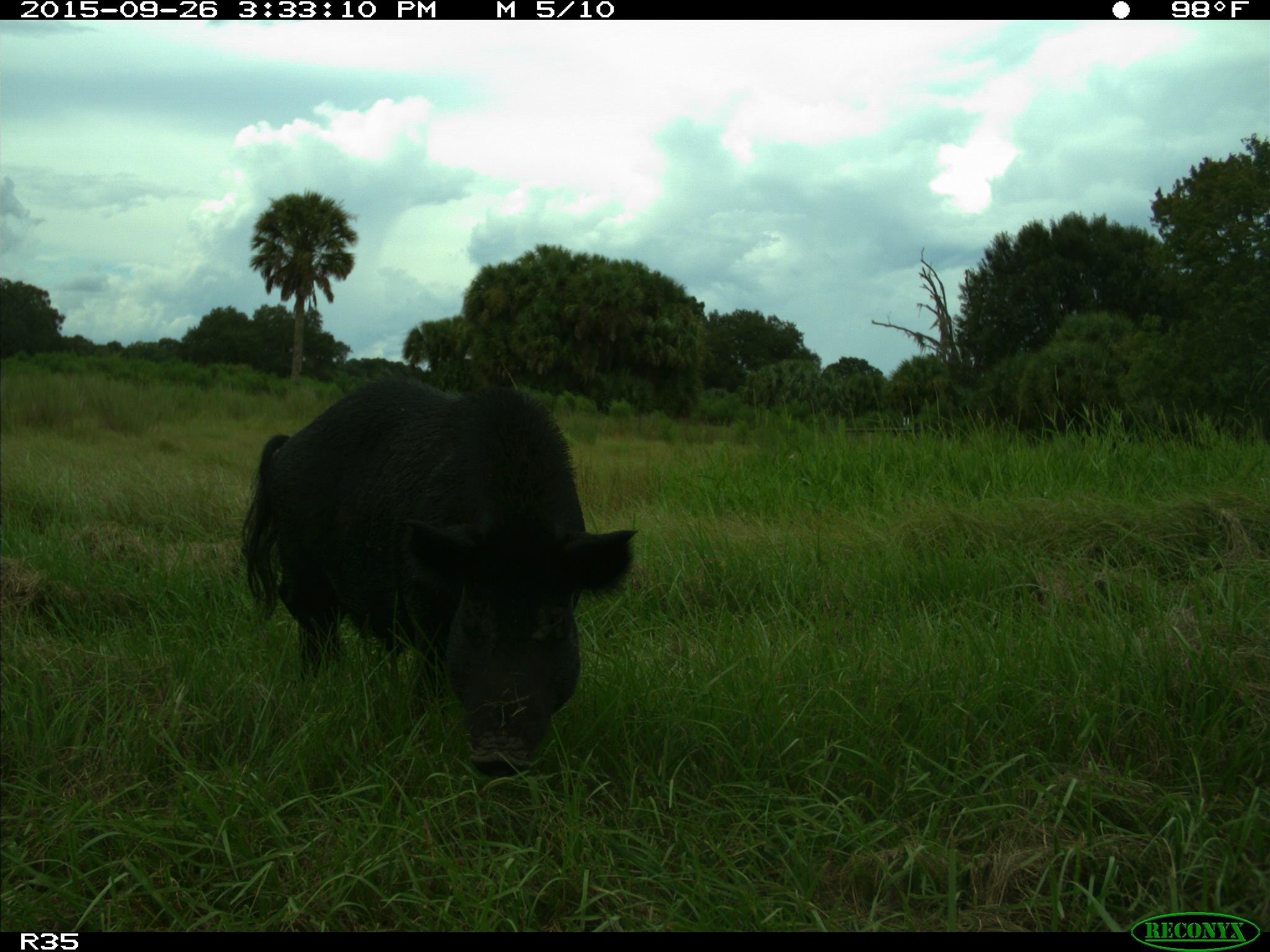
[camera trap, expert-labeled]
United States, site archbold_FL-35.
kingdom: Animalia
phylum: Chordata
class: Mammalia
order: Artiodactyla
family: Suidae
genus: Sus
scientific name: Sus scrofa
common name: wild boar